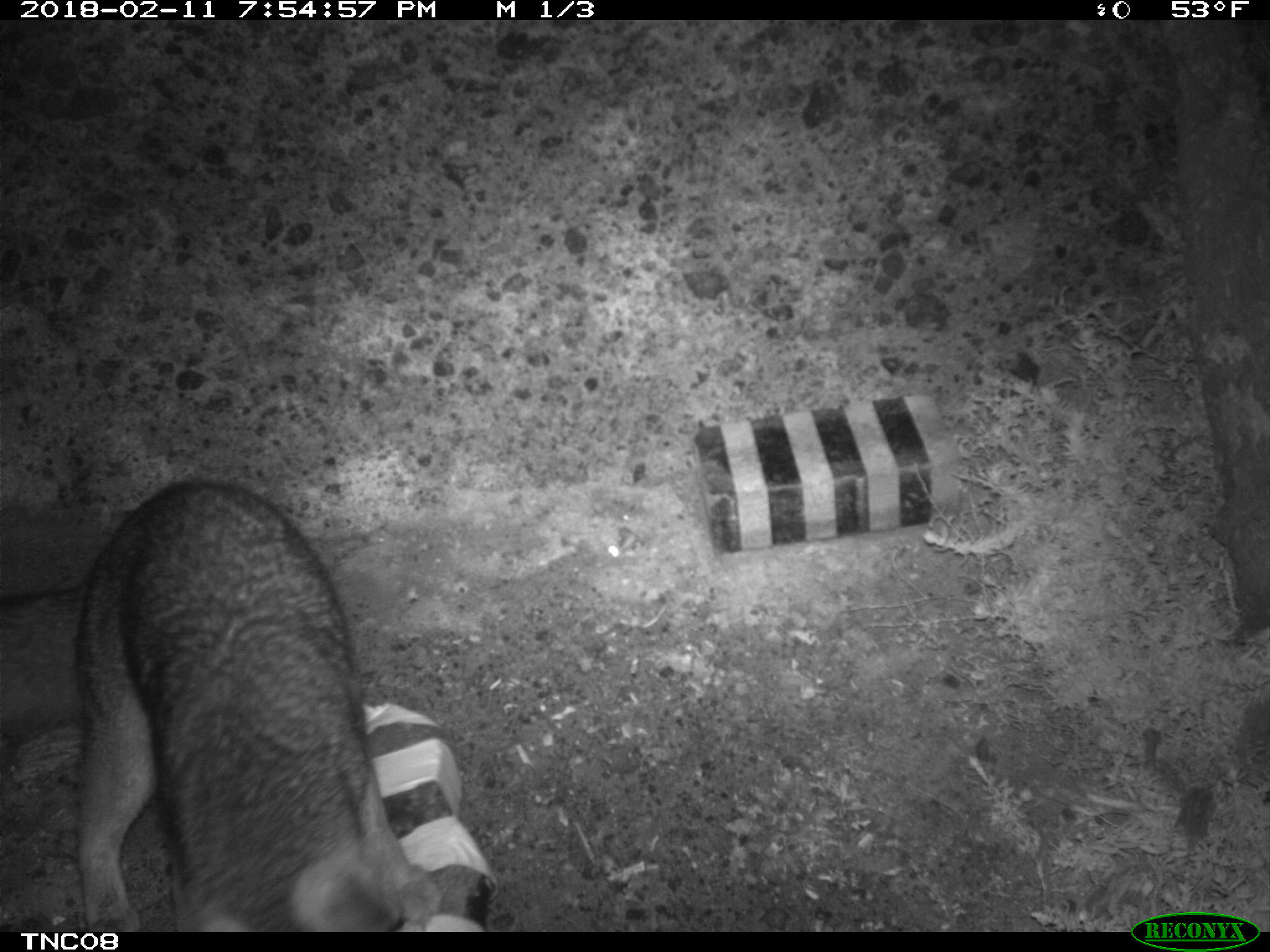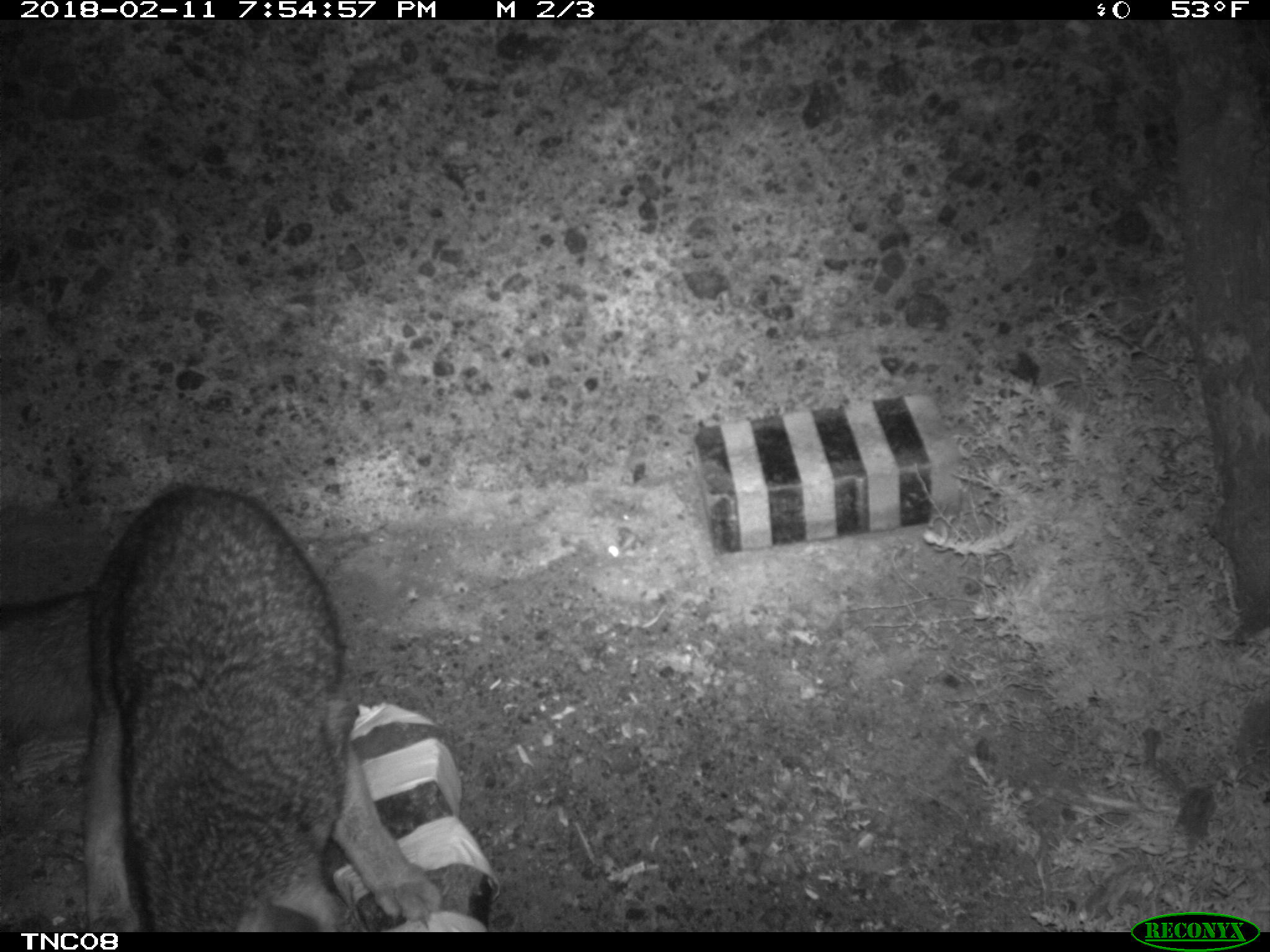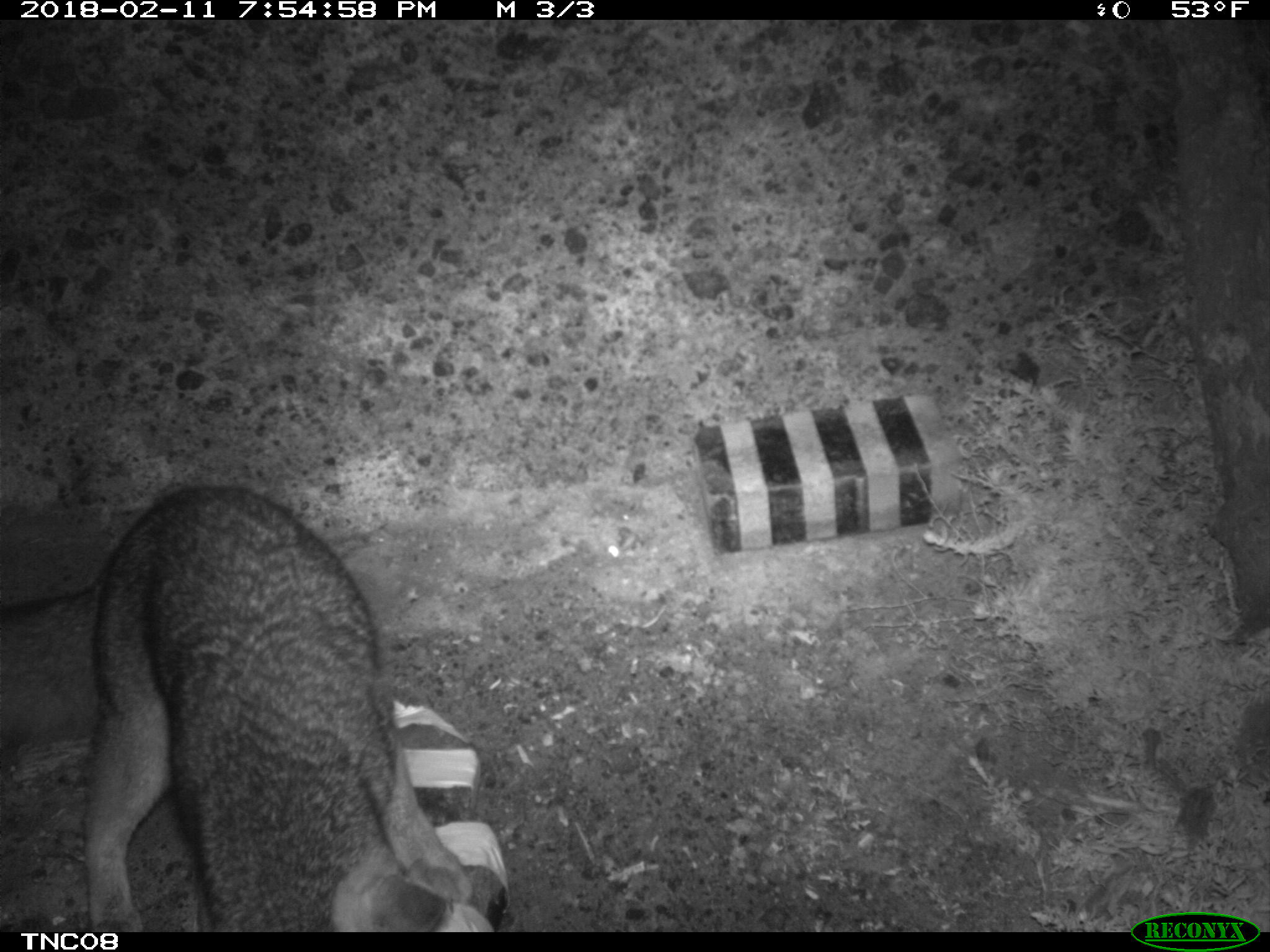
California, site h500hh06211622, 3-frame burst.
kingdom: Animalia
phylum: Chordata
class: Mammalia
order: Carnivora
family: Canidae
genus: Urocyon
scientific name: Urocyon littoralis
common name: island fox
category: fox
Fox (island fox) (Urocyon littoralis).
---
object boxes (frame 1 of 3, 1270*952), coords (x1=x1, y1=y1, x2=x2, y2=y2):
fox: (x1=72, y1=477, x2=406, y2=933)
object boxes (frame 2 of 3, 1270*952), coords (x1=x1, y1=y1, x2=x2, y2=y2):
fox: (x1=81, y1=485, x2=441, y2=933)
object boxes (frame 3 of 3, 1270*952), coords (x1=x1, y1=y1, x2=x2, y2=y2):
fox: (x1=0, y1=481, x2=473, y2=930)